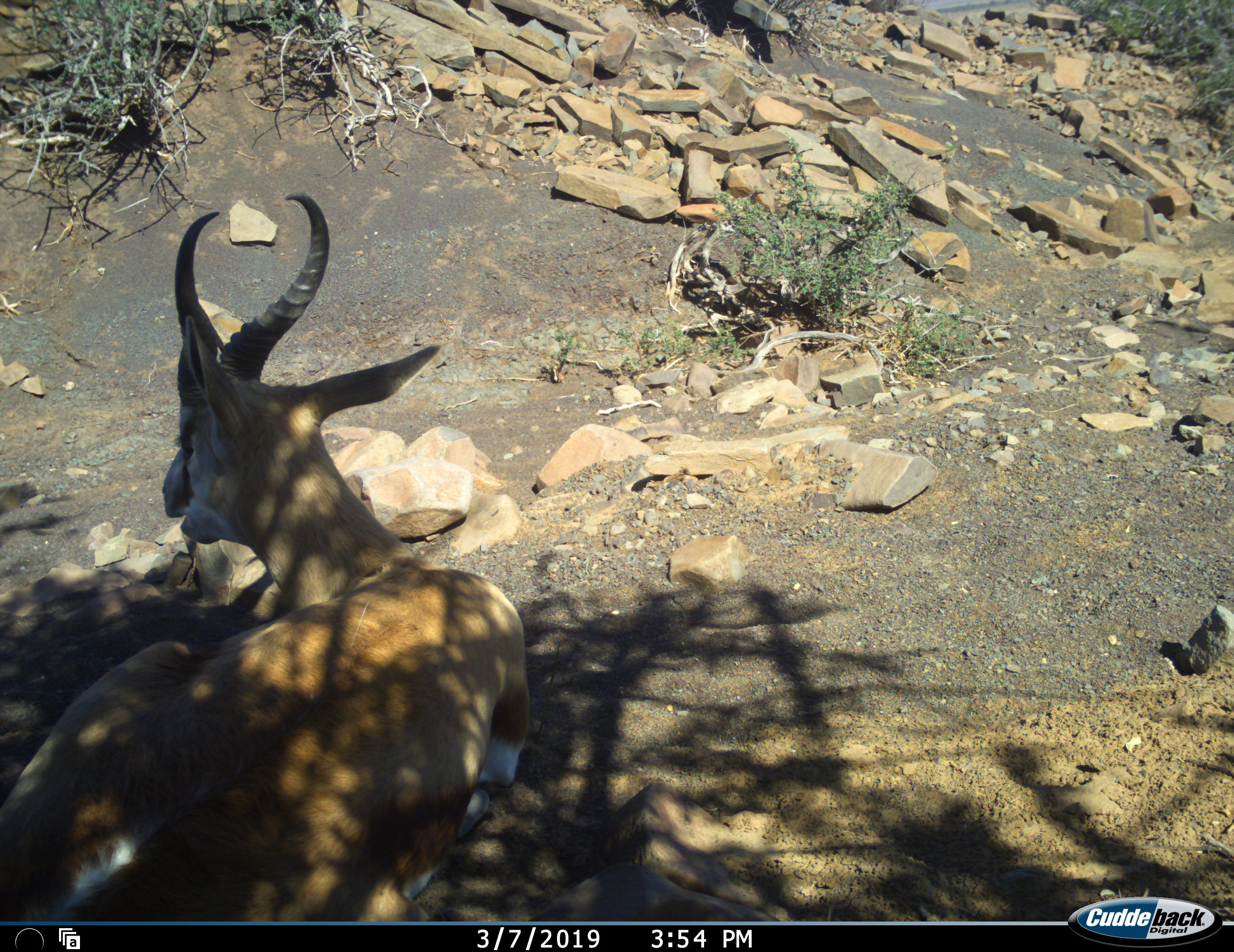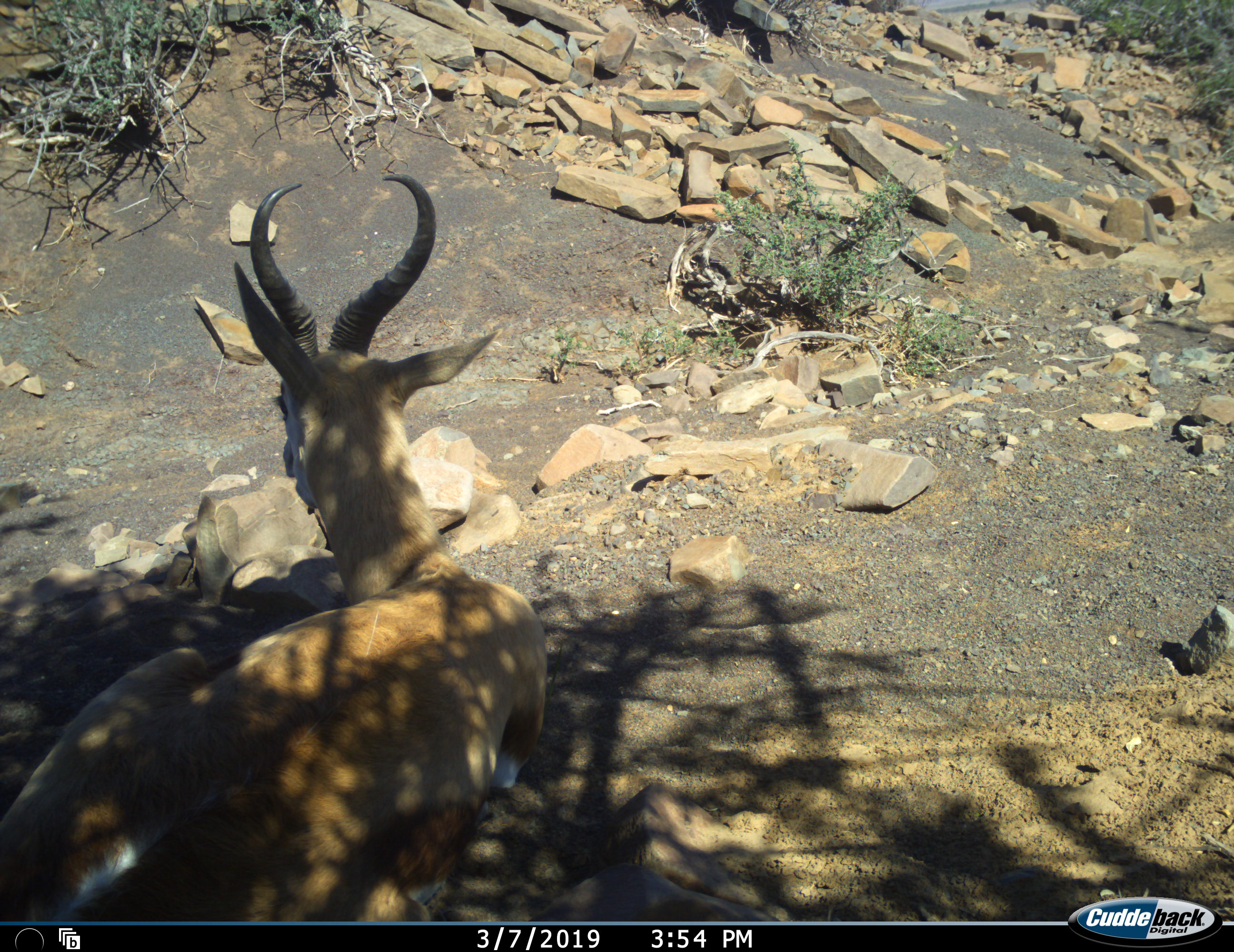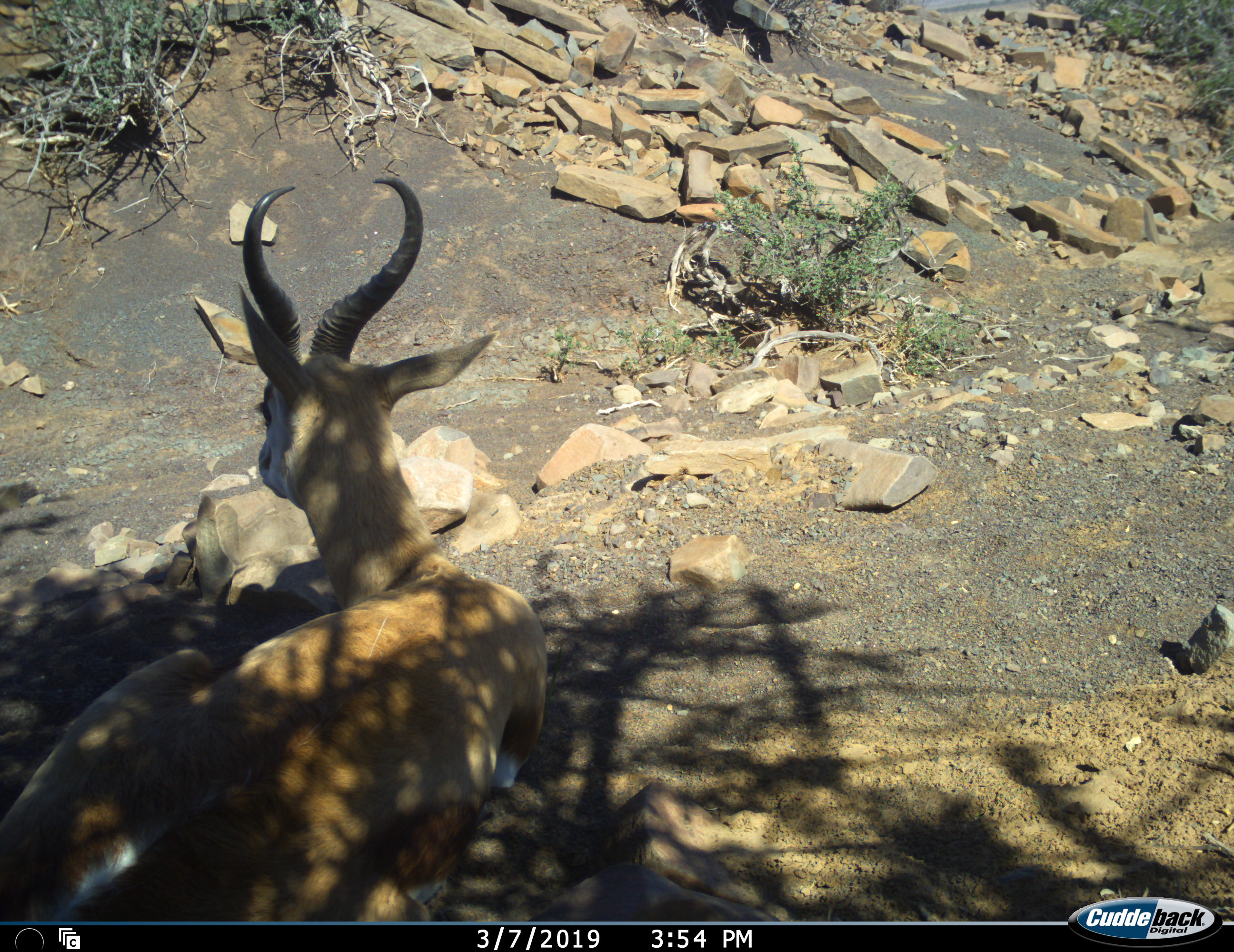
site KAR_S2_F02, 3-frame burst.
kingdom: Animalia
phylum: Chordata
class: Mammalia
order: Artiodactyla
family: Bovidae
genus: Antidorcas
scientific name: Antidorcas marsupialis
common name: springbok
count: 1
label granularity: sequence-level